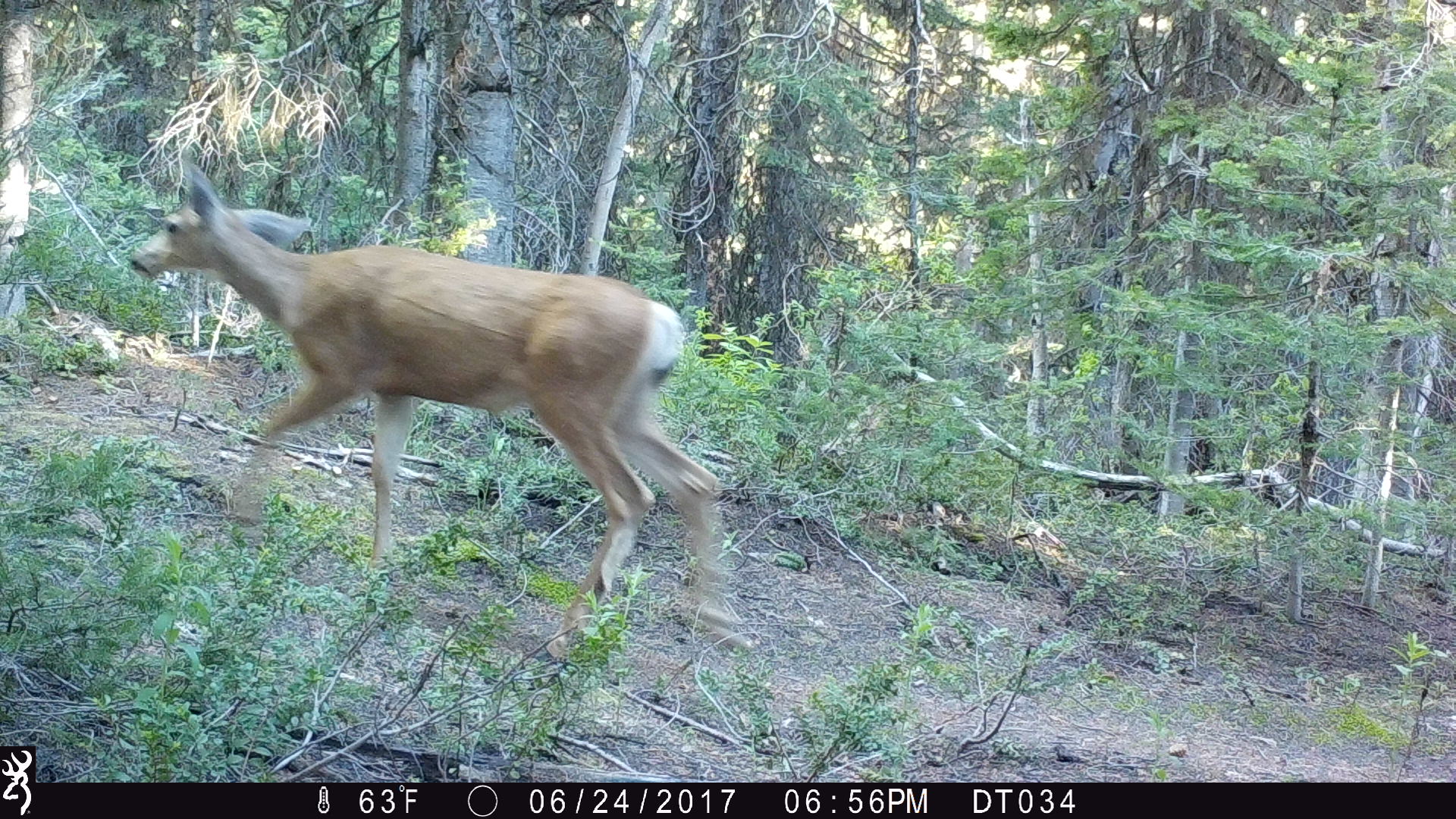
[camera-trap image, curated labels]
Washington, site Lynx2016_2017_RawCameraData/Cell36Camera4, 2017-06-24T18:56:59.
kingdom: Animalia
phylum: Chordata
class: Mammalia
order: Artiodactyla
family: Cervidae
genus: Odocoileus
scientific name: Odocoileus hemionus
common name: mule deer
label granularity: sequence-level